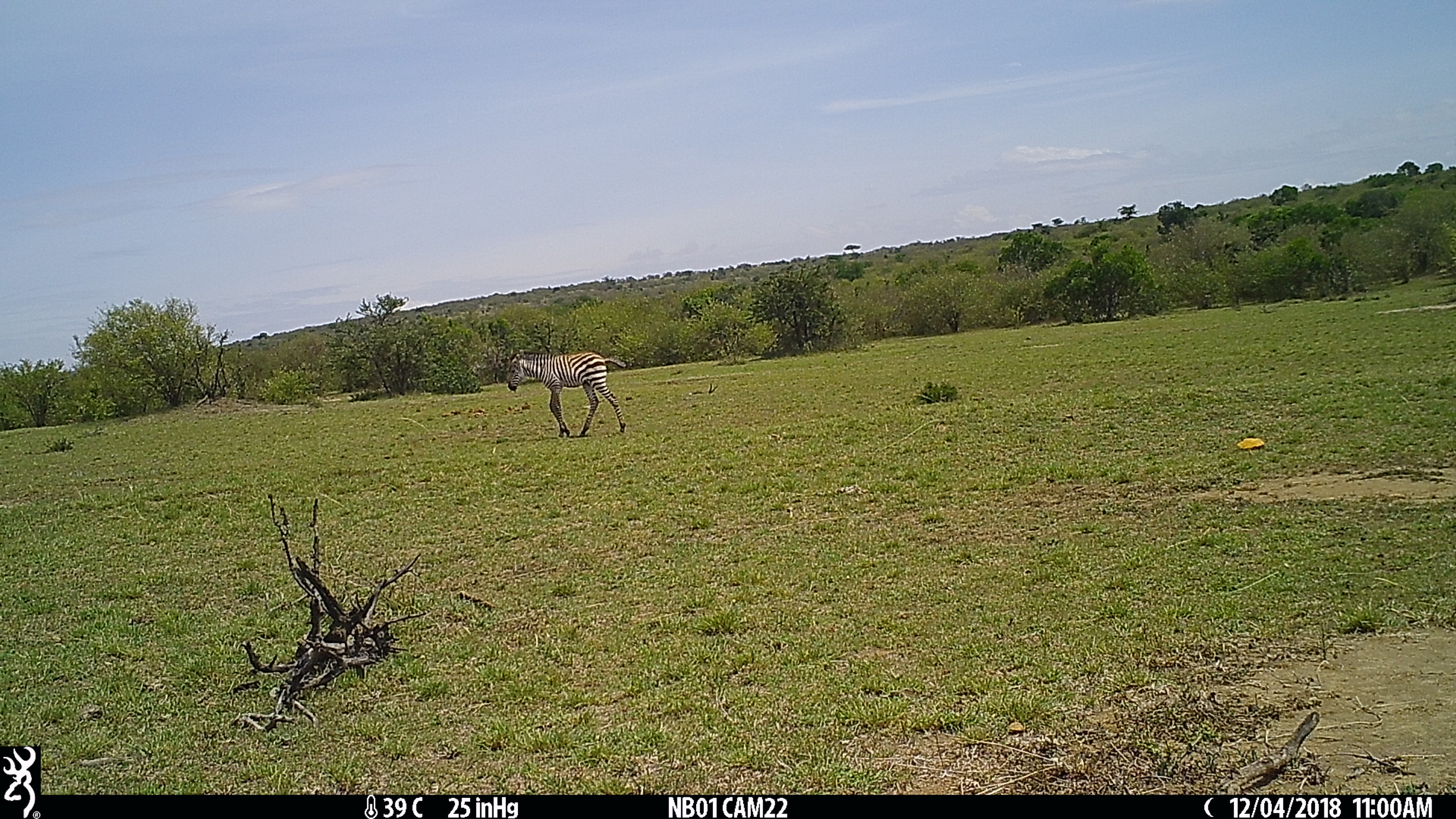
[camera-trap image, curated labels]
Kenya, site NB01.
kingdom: Animalia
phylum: Chordata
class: Mammalia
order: Perissodactyla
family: Equidae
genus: Equus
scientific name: Equus quagga burchellii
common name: burchell's zebra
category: zebra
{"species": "zebra (burchell's zebra) (Equus quagga burchellii)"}